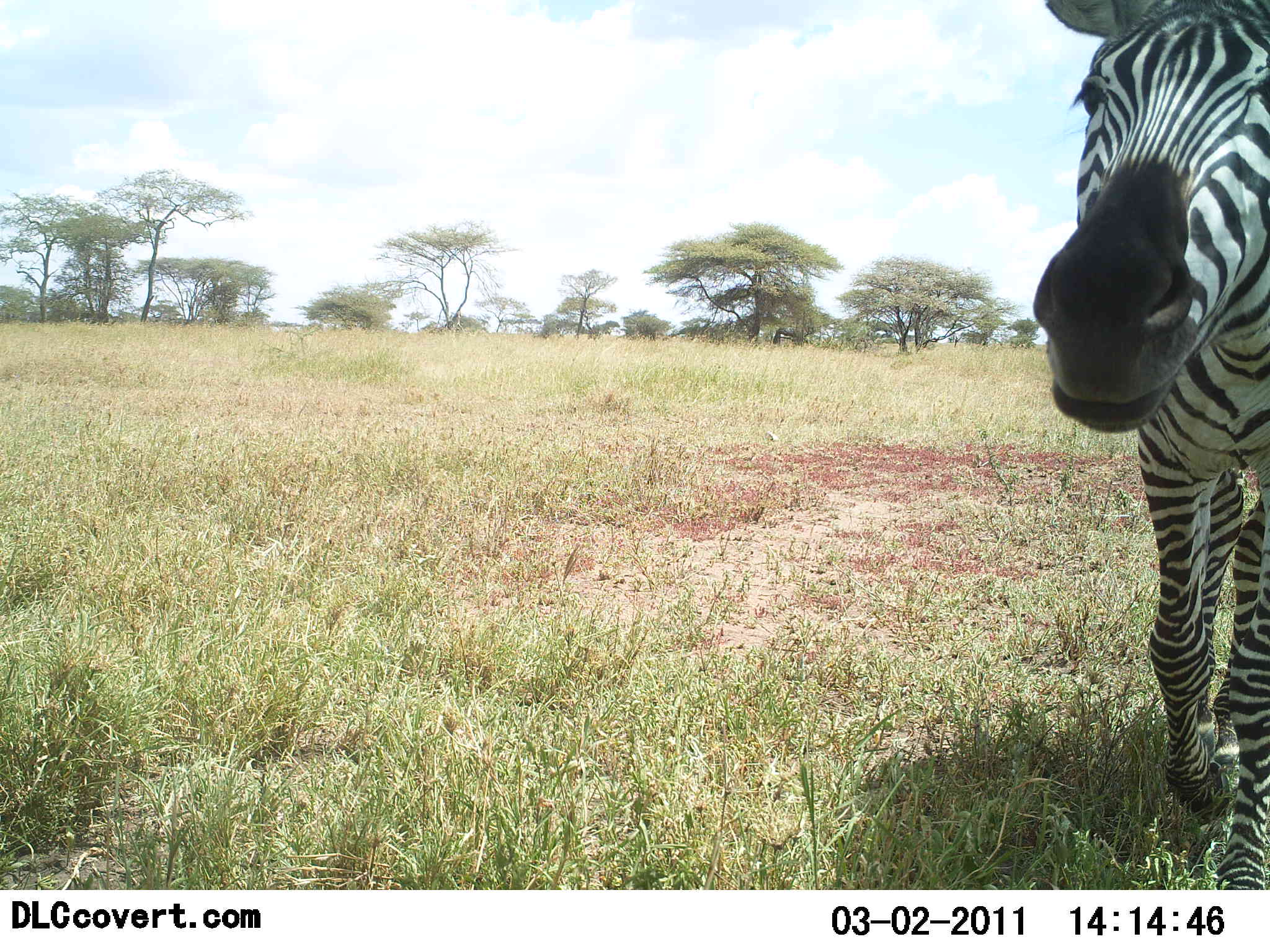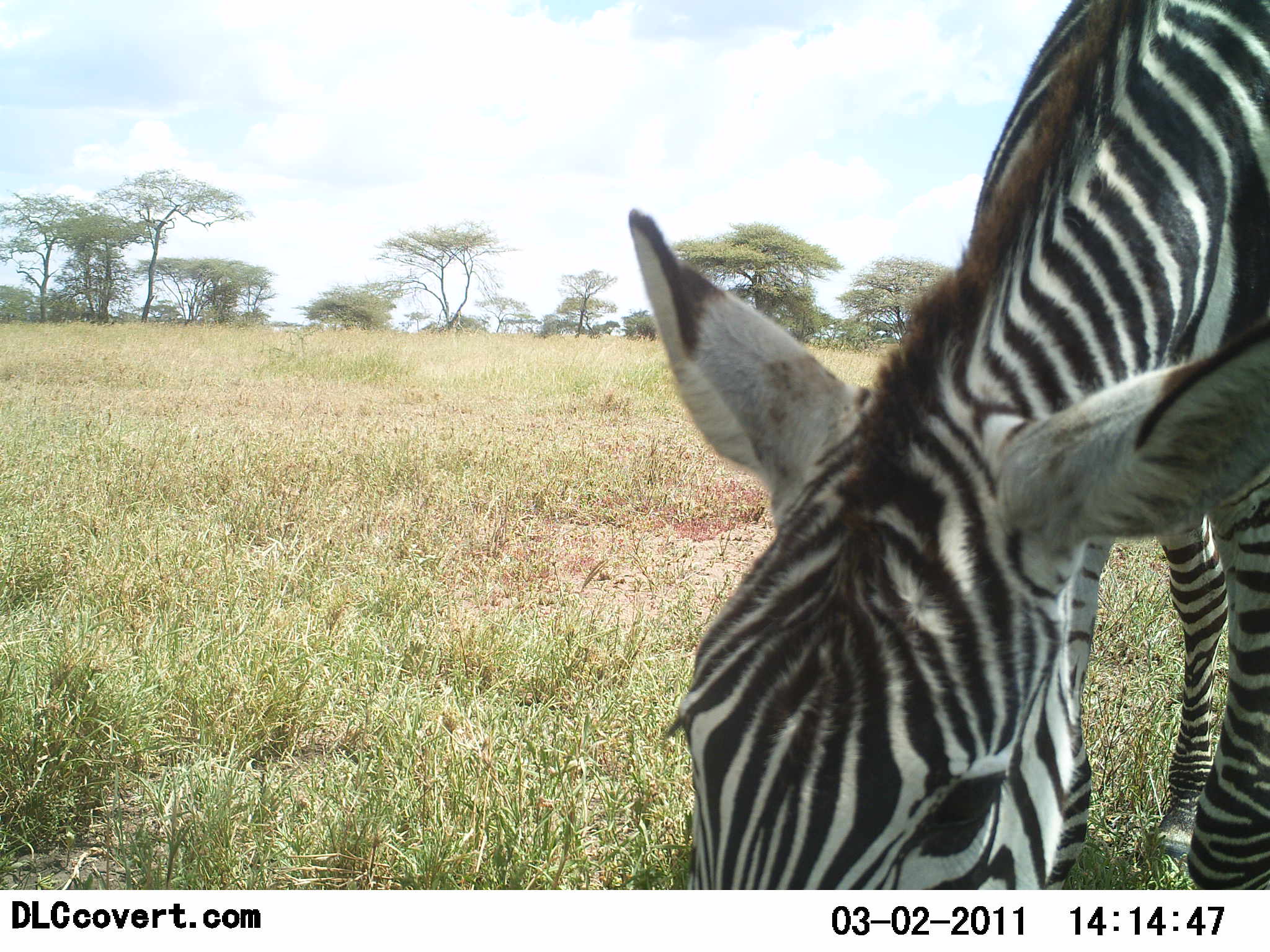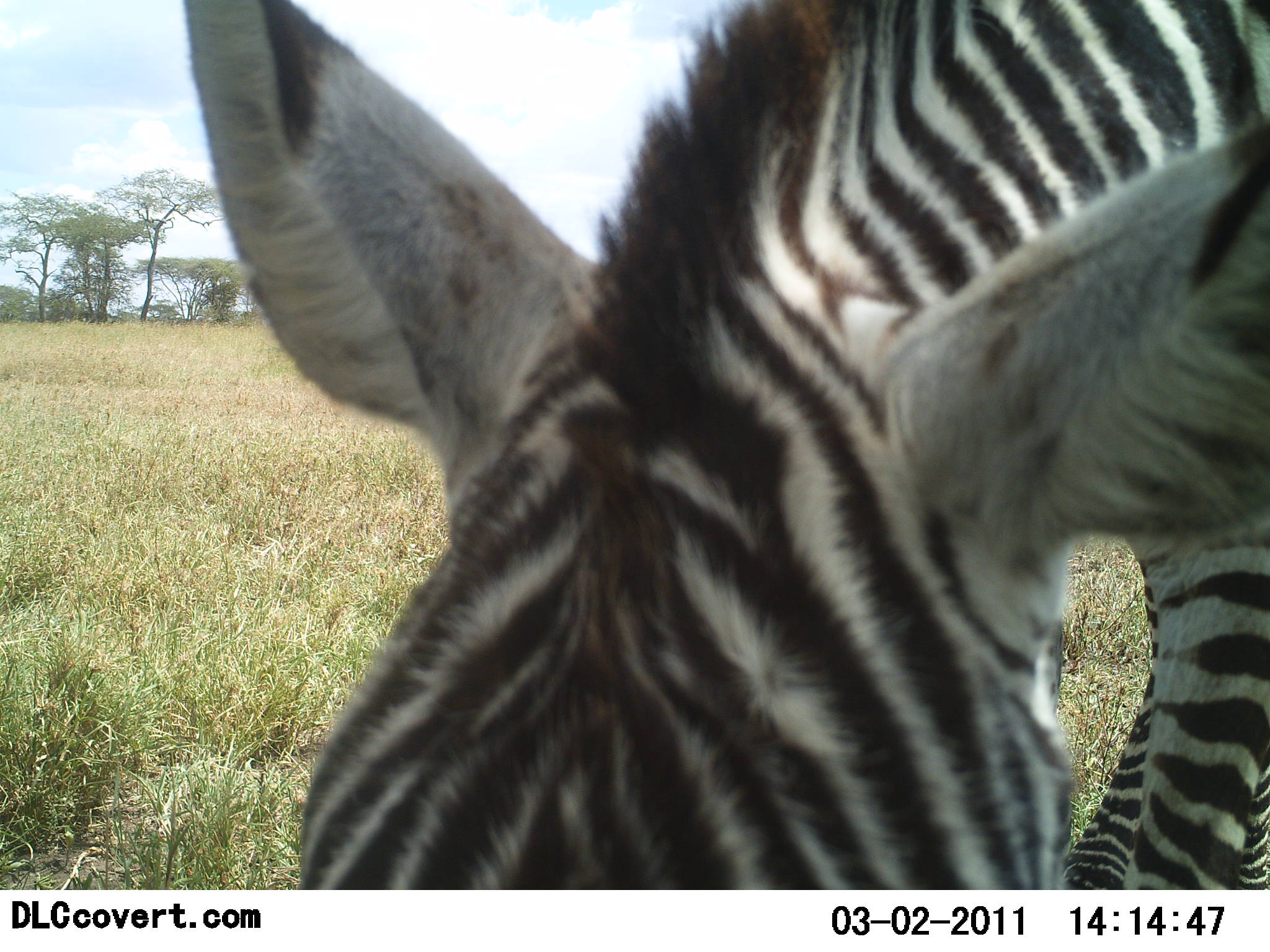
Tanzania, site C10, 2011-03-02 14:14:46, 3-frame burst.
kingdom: Animalia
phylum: Chordata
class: Mammalia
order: Perissodactyla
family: Equidae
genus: Equus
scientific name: Equus quagga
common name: plains zebra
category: zebra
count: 1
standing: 9%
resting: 0%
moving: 45%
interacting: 18%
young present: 0%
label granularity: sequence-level